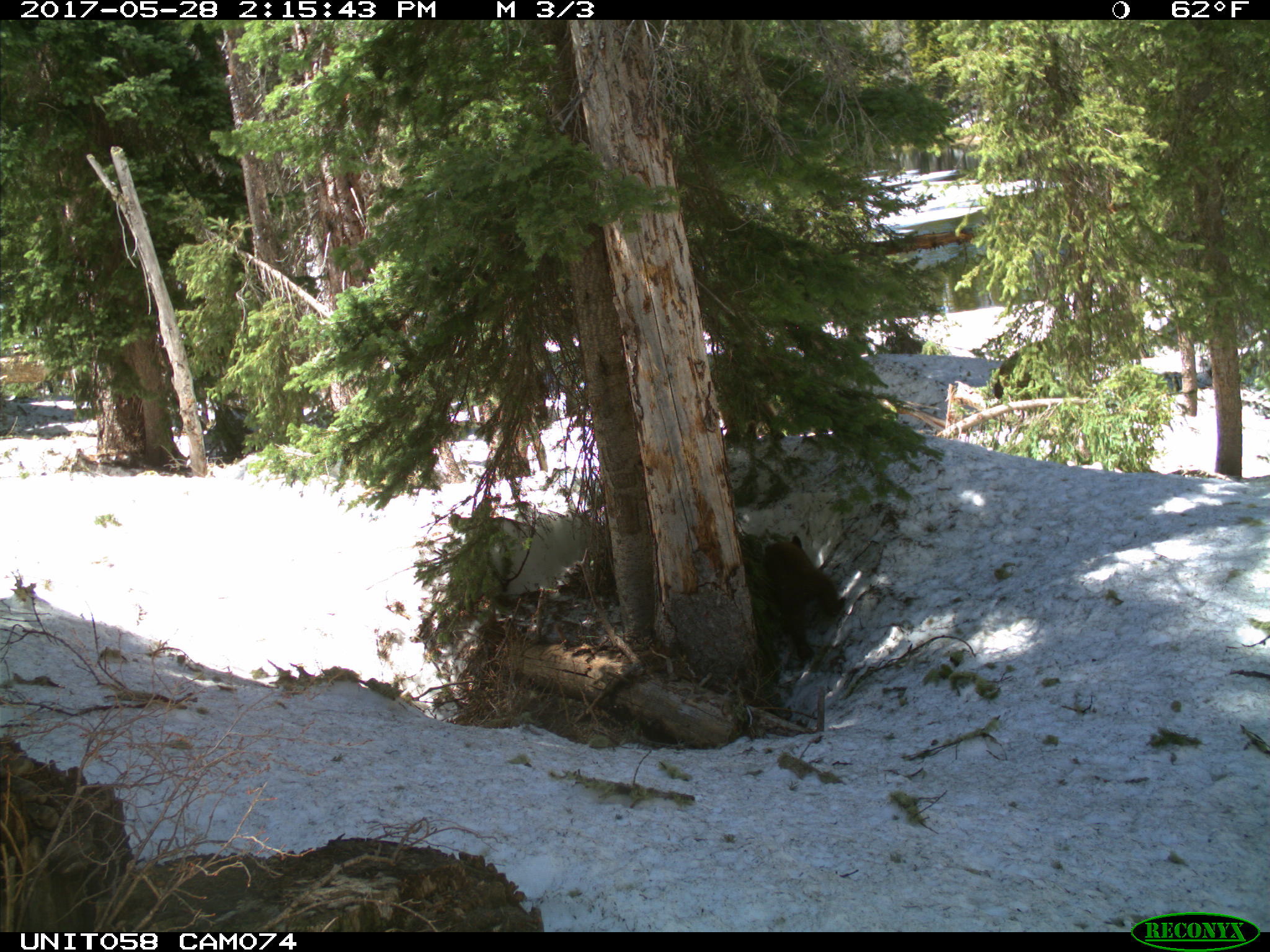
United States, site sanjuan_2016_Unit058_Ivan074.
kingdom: Animalia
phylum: Chordata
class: Mammalia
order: Carnivora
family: Ursidae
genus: Ursus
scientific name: Ursus americanus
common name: american black bear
Ursus americanus (american black bear).